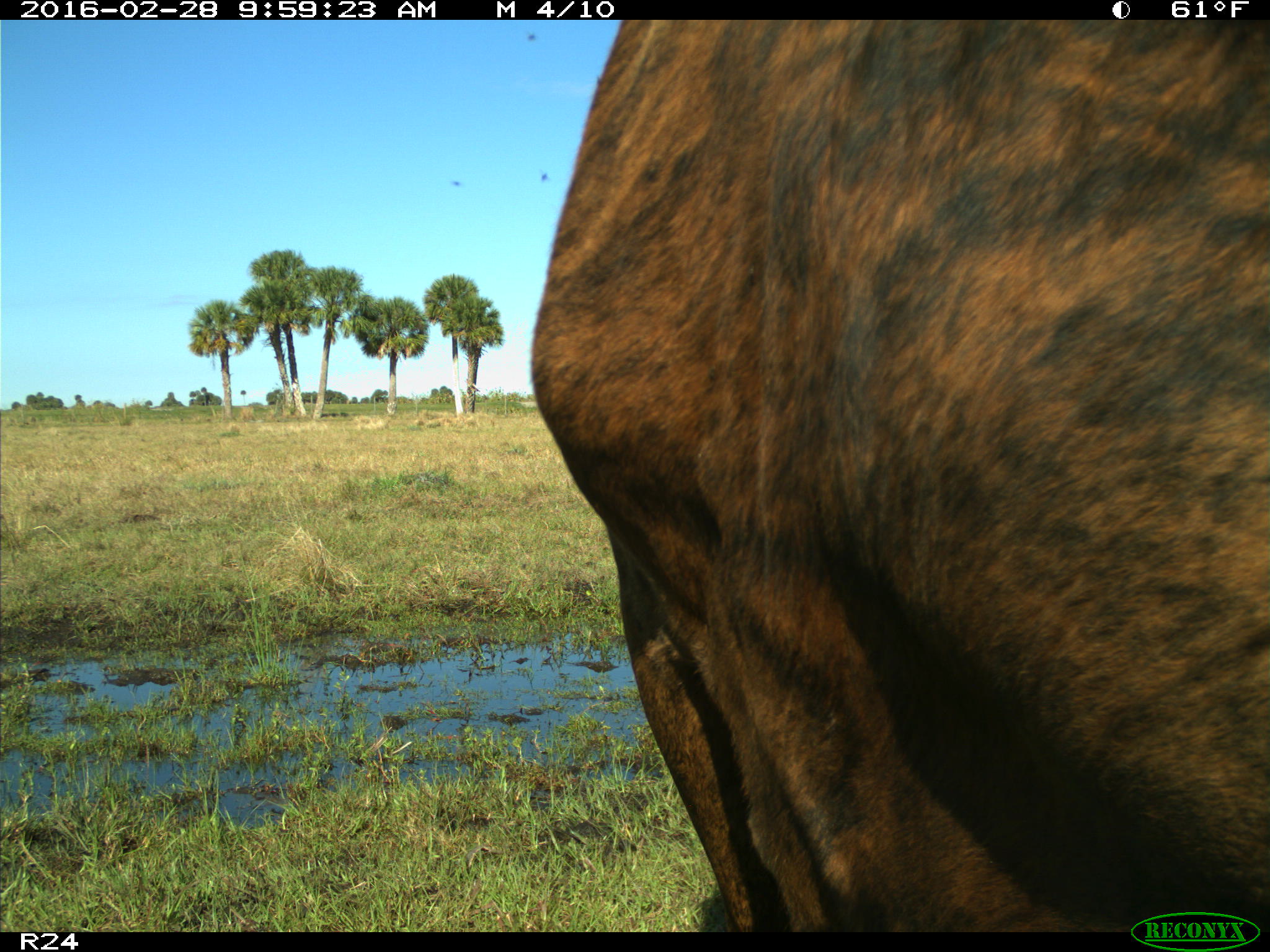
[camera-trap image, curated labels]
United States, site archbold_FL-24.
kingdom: Animalia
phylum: Chordata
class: Mammalia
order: Artiodactyla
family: Bovidae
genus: Bos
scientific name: Bos taurus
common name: domestic cow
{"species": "Bos taurus (domestic cow)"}